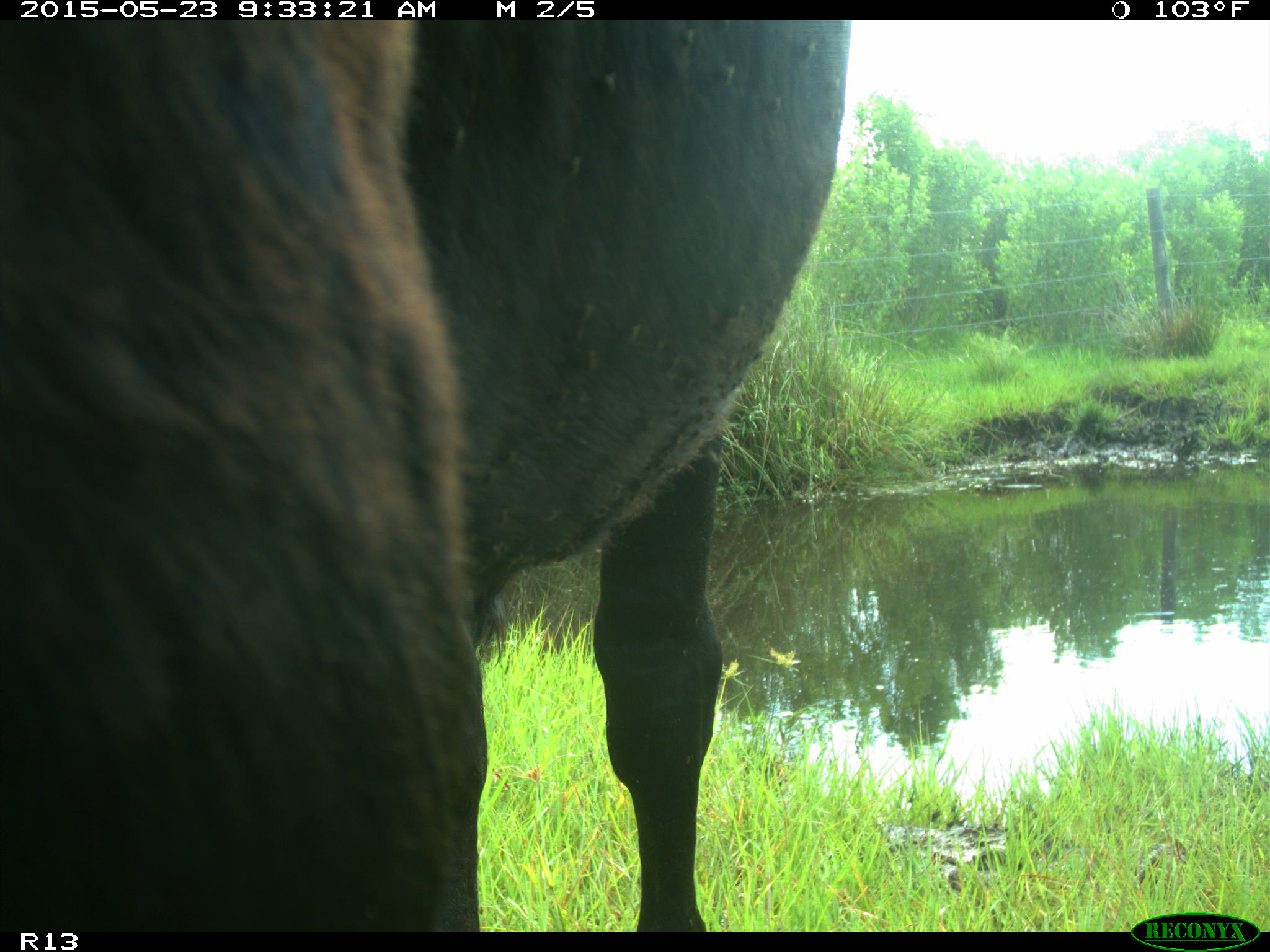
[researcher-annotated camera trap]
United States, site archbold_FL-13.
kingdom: Animalia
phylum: Chordata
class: Mammalia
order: Artiodactyla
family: Bovidae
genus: Bos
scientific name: Bos taurus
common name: domestic cow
Bos taurus (domestic cow).